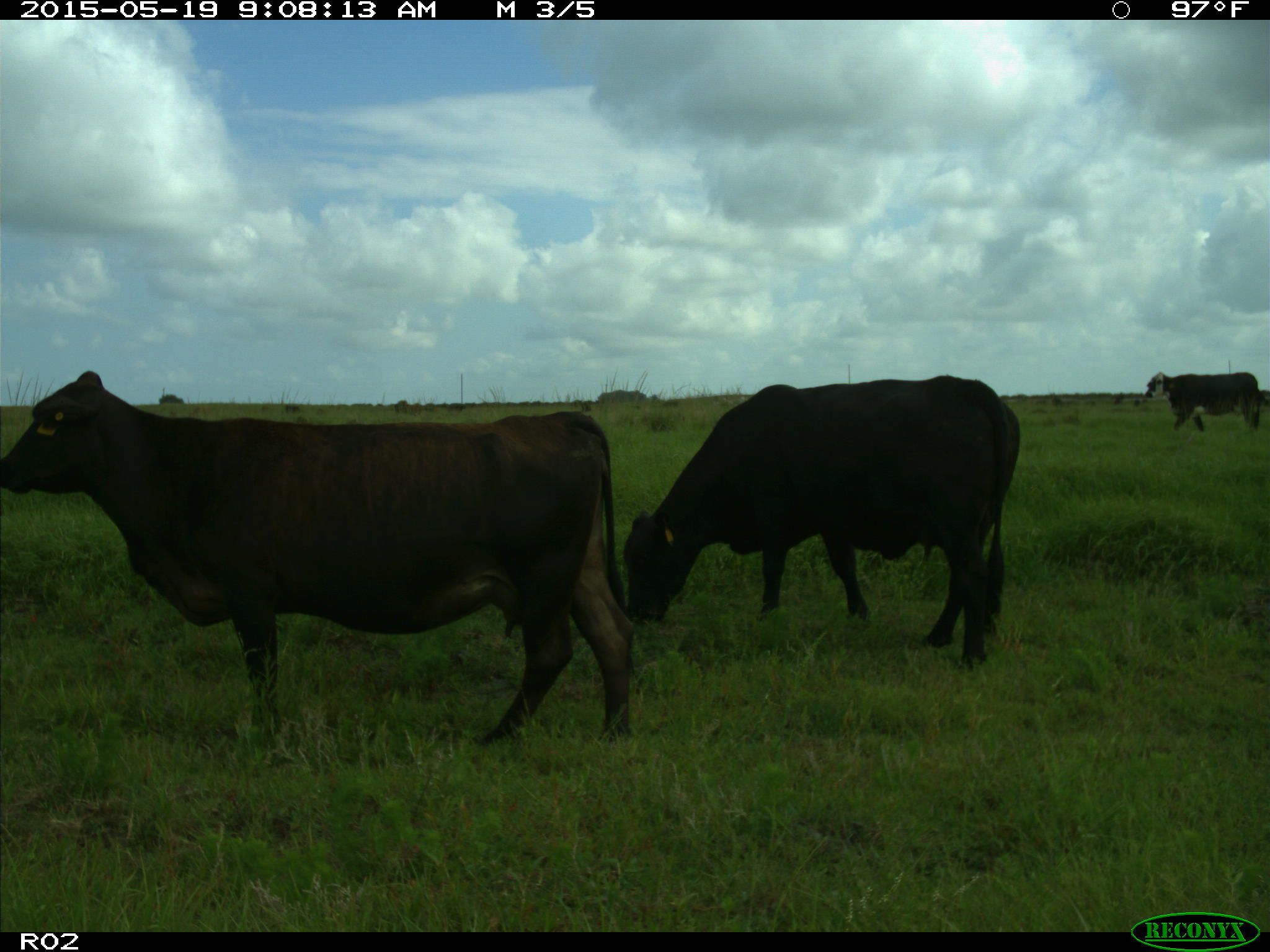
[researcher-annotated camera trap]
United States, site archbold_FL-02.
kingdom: Animalia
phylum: Chordata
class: Mammalia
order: Artiodactyla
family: Bovidae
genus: Bos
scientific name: Bos taurus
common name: domestic cow